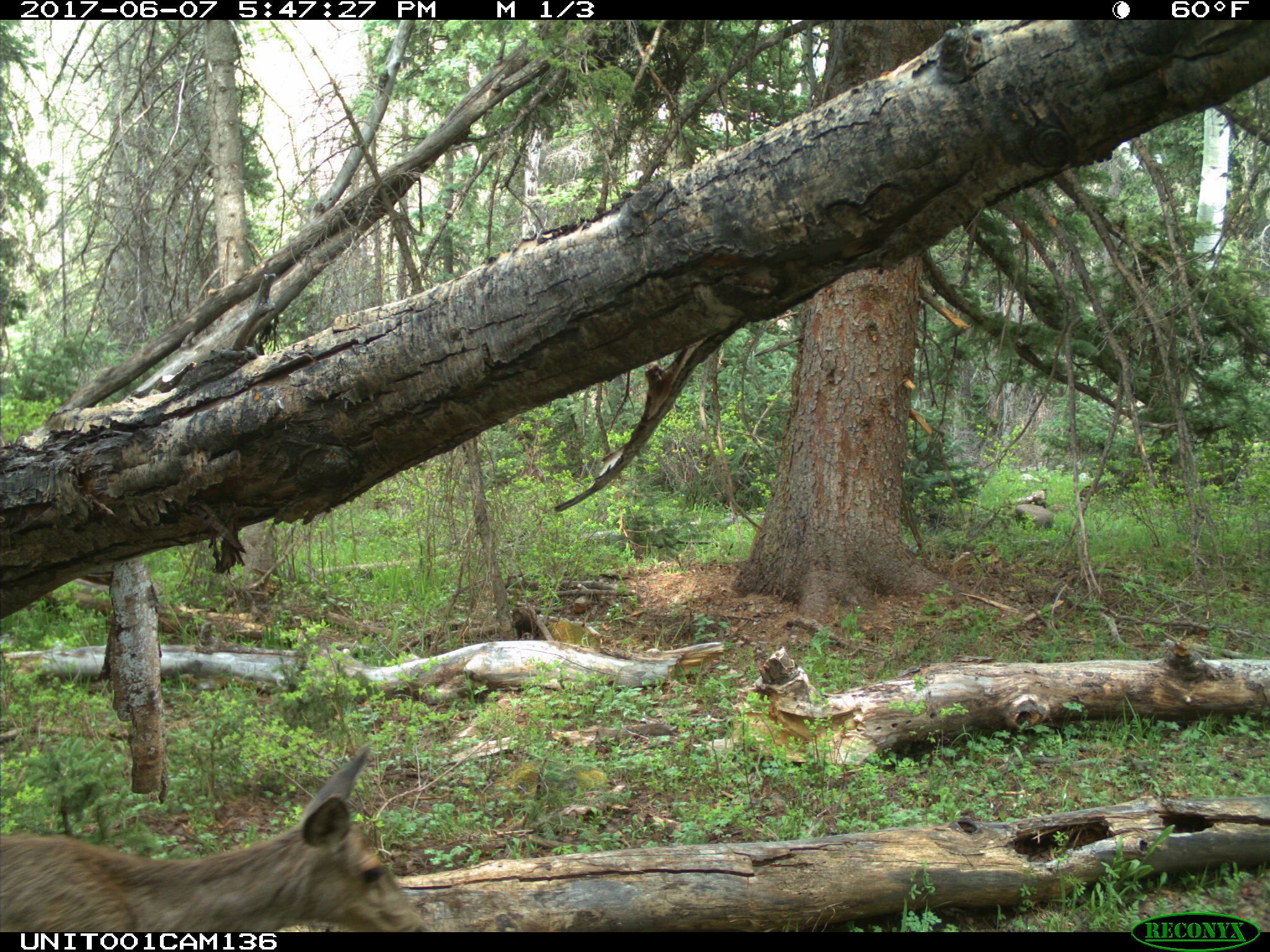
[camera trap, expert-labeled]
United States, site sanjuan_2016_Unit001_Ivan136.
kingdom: Animalia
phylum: Chordata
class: Mammalia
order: Artiodactyla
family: Cervidae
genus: Odocoileus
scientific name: Odocoileus hemionus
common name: mule deer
Odocoileus hemionus (mule deer).